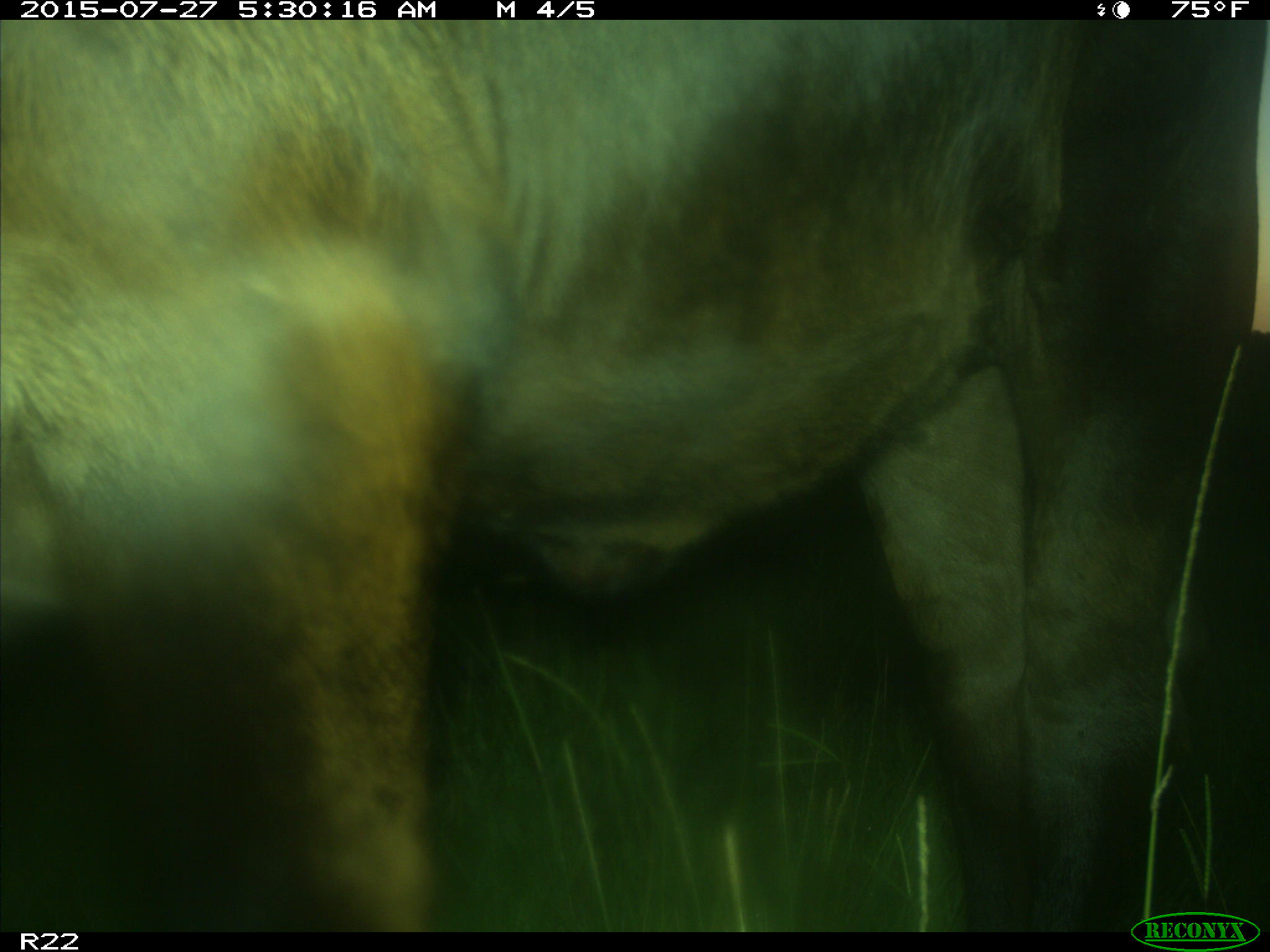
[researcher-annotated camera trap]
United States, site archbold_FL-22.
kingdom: Animalia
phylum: Chordata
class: Mammalia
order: Artiodactyla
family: Bovidae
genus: Bos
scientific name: Bos taurus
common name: domestic cow